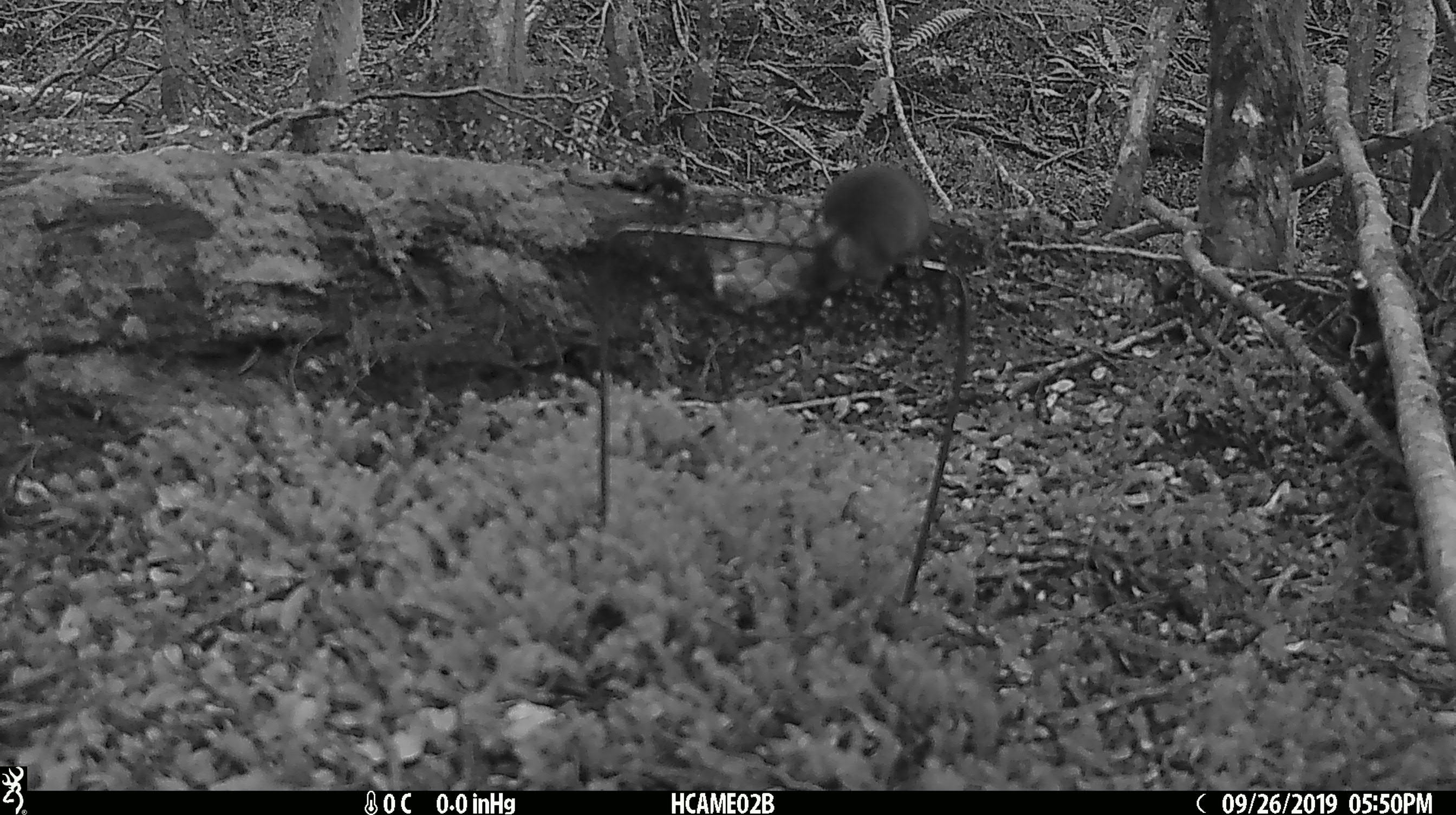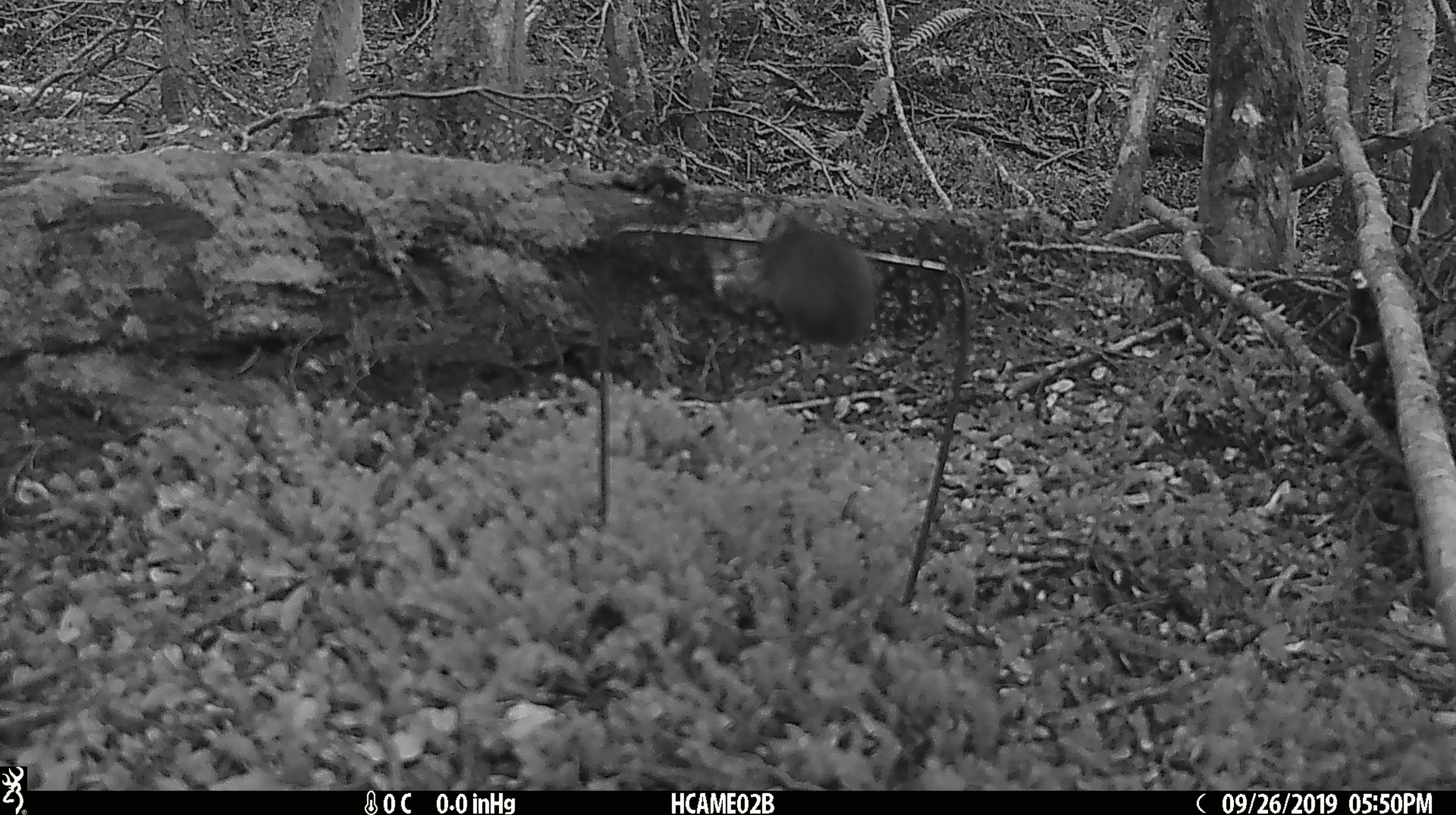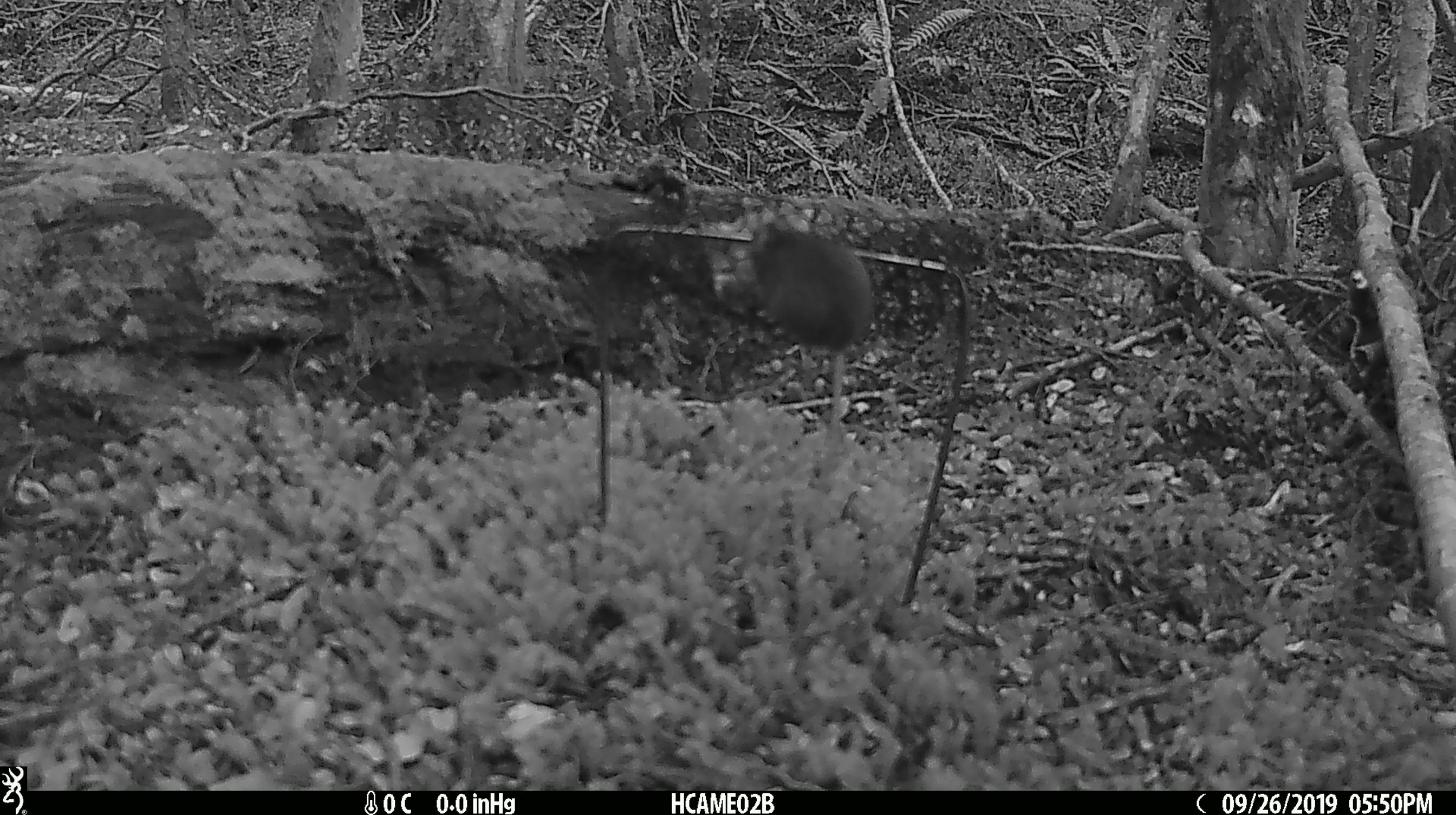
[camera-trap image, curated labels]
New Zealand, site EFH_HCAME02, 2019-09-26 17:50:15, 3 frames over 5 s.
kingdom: Animalia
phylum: Chordata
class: Mammalia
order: Rodentia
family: Muridae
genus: Mus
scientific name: Mus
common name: mouse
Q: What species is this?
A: Mouse (Mus).